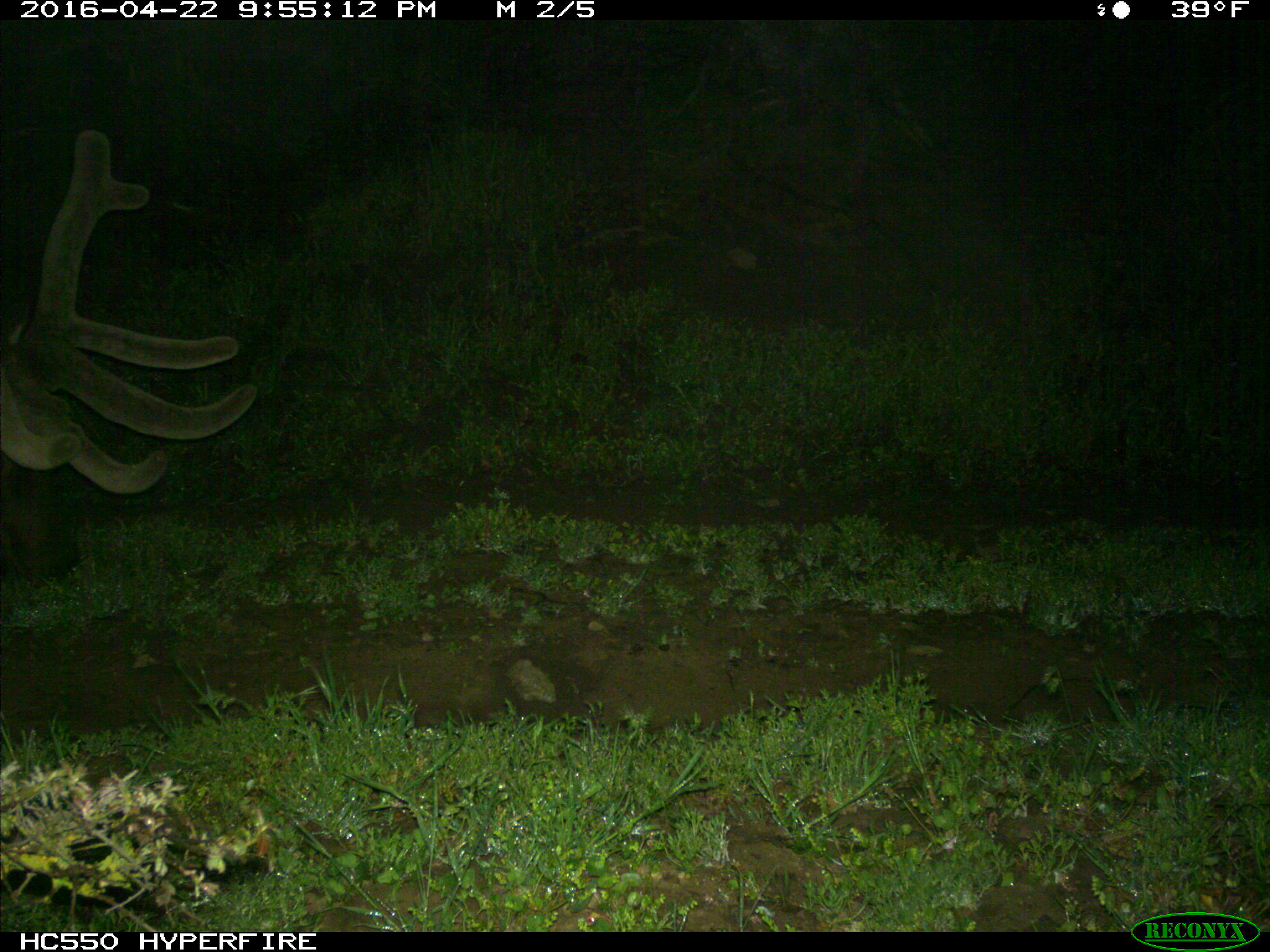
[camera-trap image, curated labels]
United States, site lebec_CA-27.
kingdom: Animalia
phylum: Chordata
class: Mammalia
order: Artiodactyla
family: Cervidae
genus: Cervus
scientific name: Cervus canadensis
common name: elk